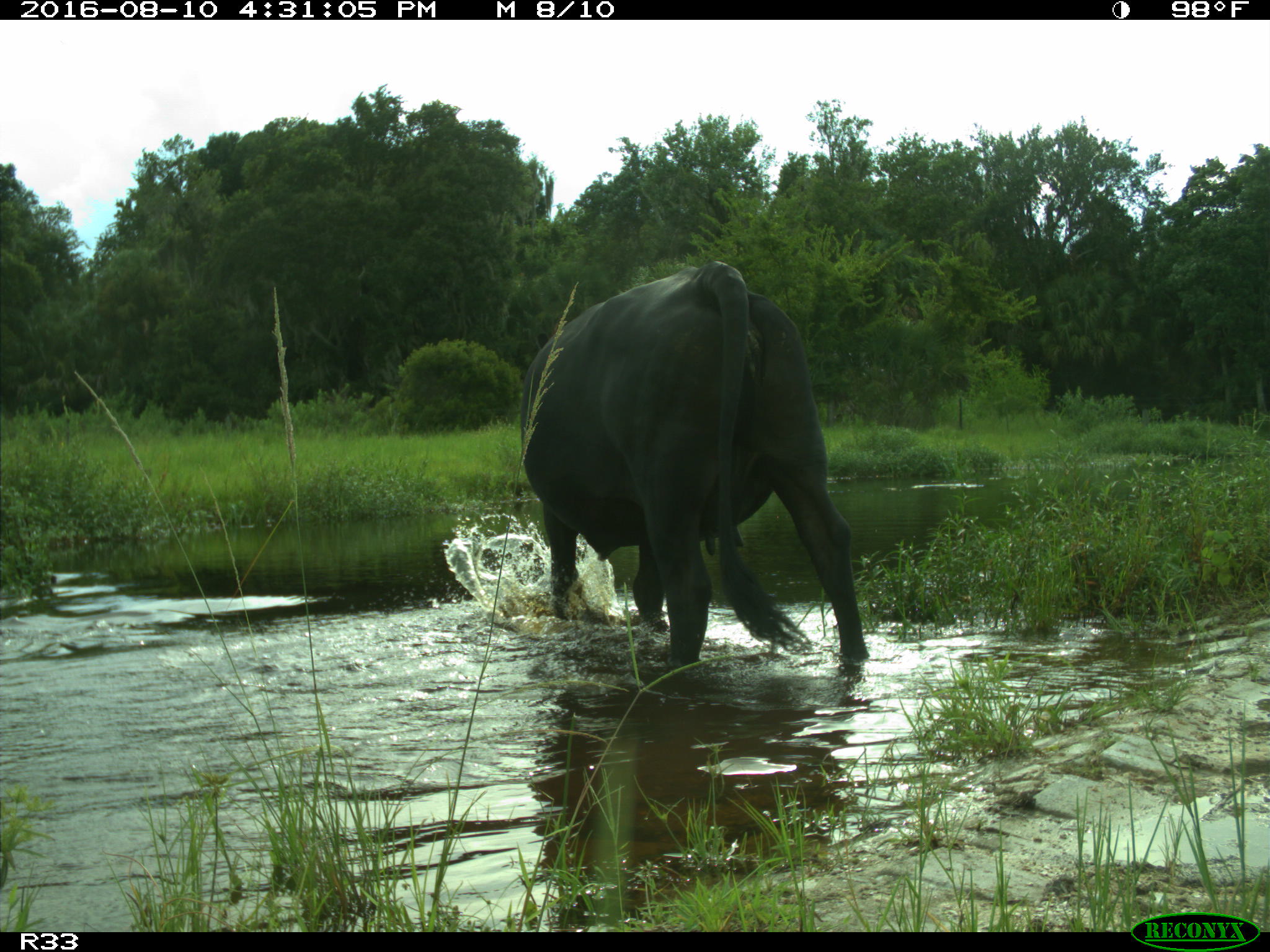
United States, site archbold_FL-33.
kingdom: Animalia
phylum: Chordata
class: Mammalia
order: Artiodactyla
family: Bovidae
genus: Bos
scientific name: Bos taurus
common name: domestic cow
Bos taurus (domestic cow).